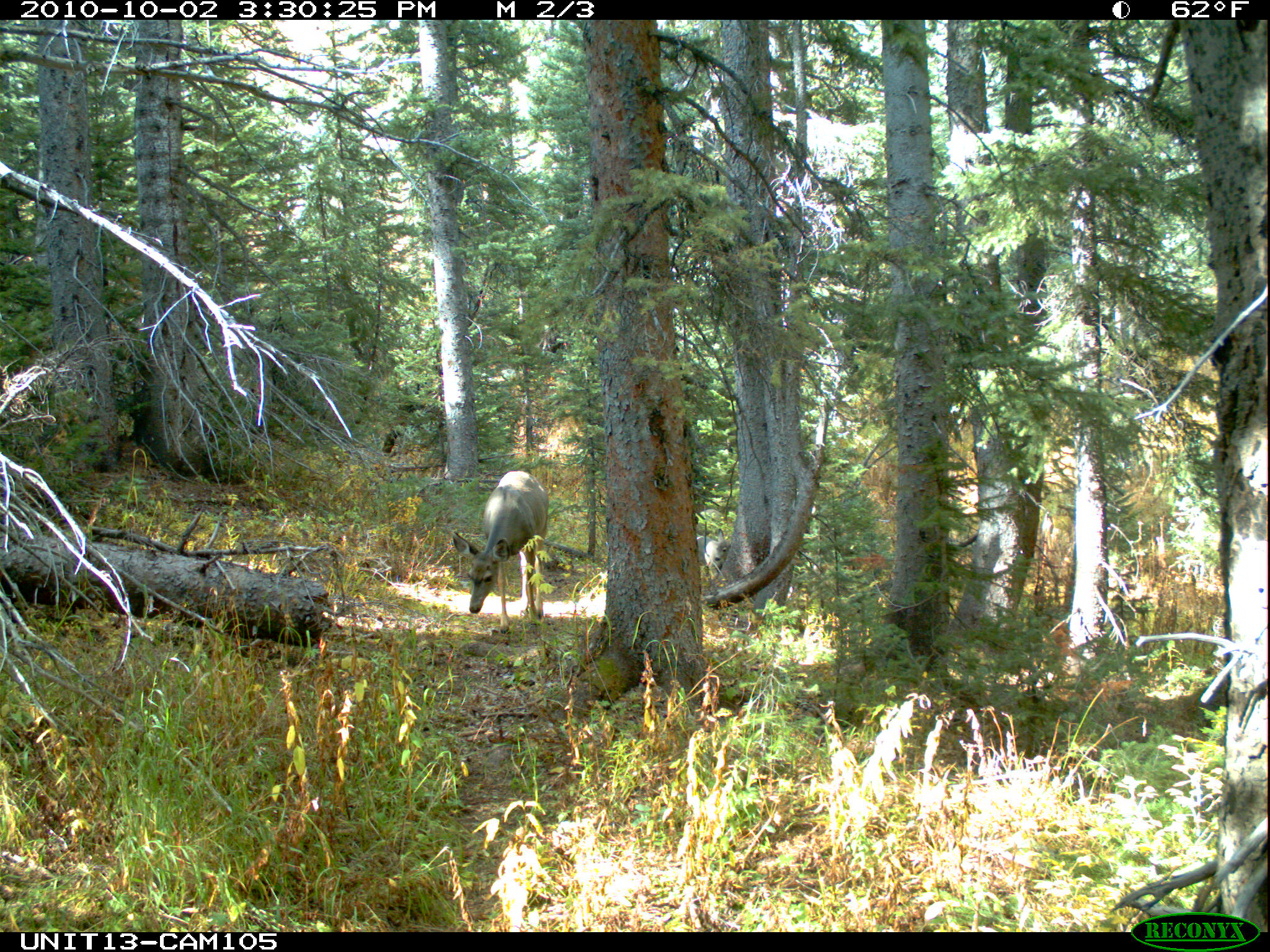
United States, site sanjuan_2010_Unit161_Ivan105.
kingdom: Animalia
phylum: Chordata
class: Mammalia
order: Artiodactyla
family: Cervidae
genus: Odocoileus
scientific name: Odocoileus hemionus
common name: mule deer